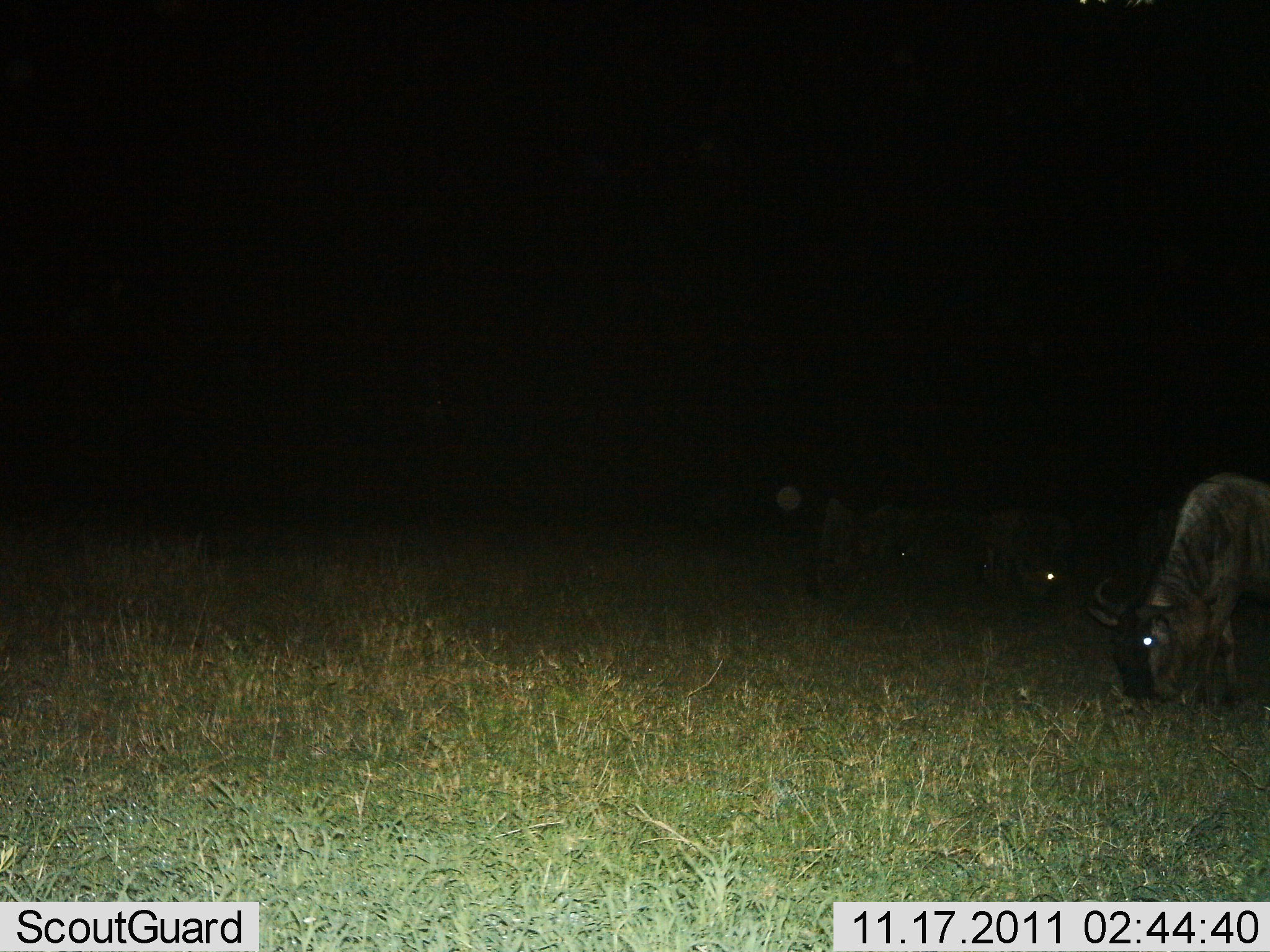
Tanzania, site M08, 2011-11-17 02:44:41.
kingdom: Animalia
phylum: Chordata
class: Mammalia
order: Artiodactyla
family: Bovidae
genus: Connochaetes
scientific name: Connochaetes taurinus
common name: blue wildebeest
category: wildebeest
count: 2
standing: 8%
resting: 0%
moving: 0%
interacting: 0%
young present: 0%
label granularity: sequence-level